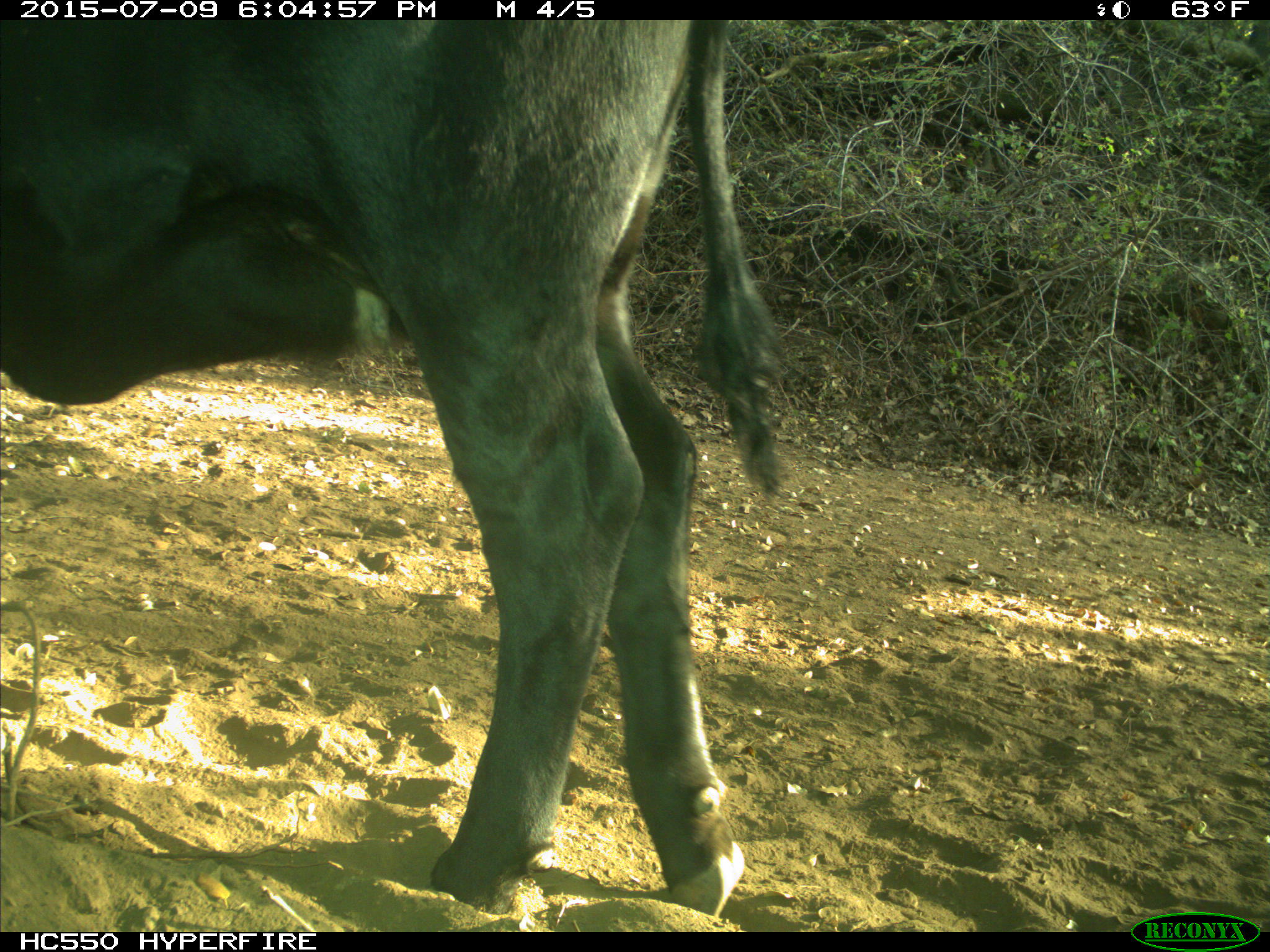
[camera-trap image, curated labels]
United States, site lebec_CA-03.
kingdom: Animalia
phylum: Chordata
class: Mammalia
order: Artiodactyla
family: Bovidae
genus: Bos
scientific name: Bos taurus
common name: domestic cow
Bos taurus (domestic cow).